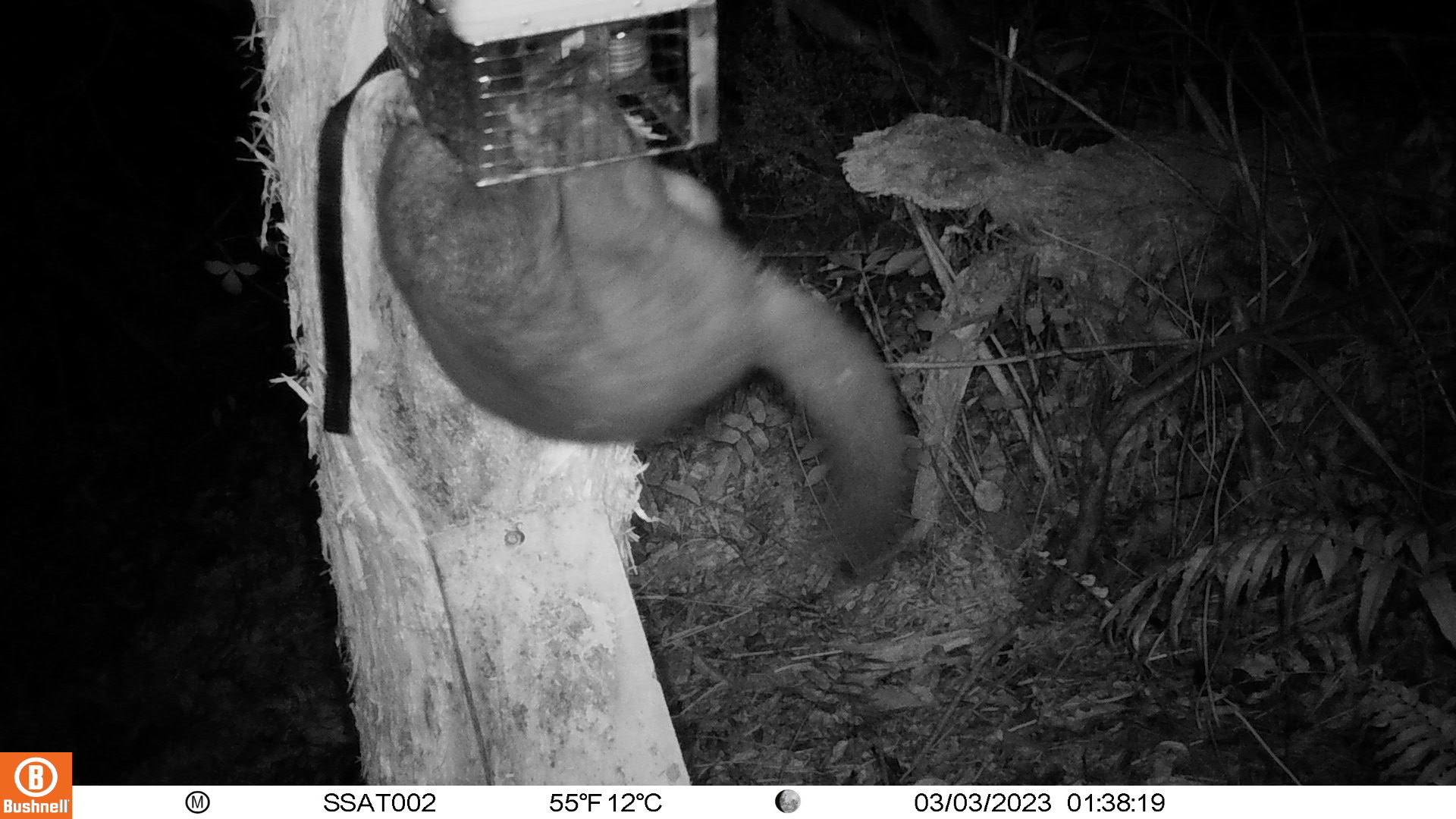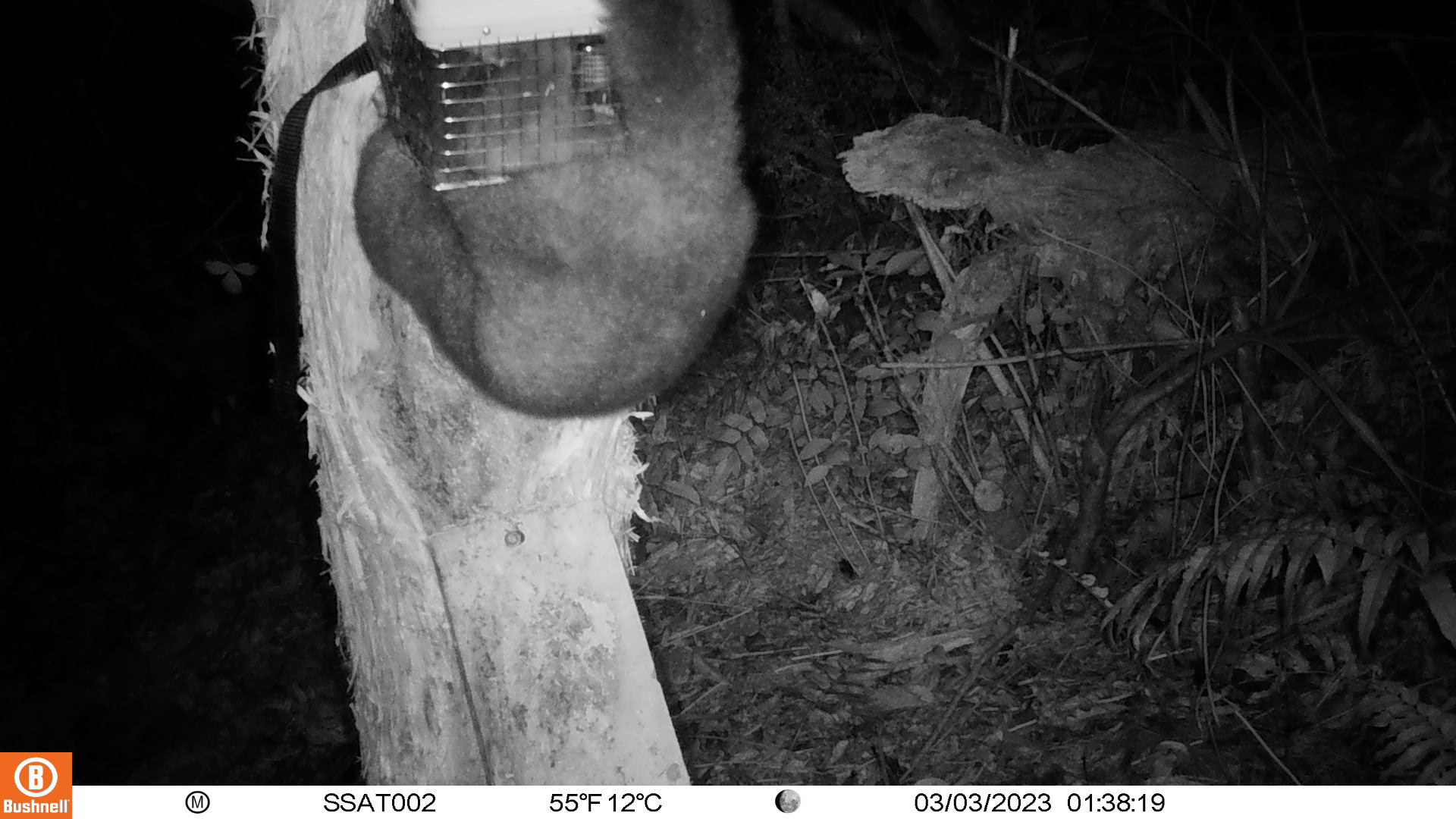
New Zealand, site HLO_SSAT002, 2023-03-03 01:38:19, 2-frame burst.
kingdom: Animalia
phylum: Chordata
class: Mammalia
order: Diprotodontia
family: Phalangeridae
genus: Trichosurus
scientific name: Trichosurus vulpecula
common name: common brushtail possum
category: possum